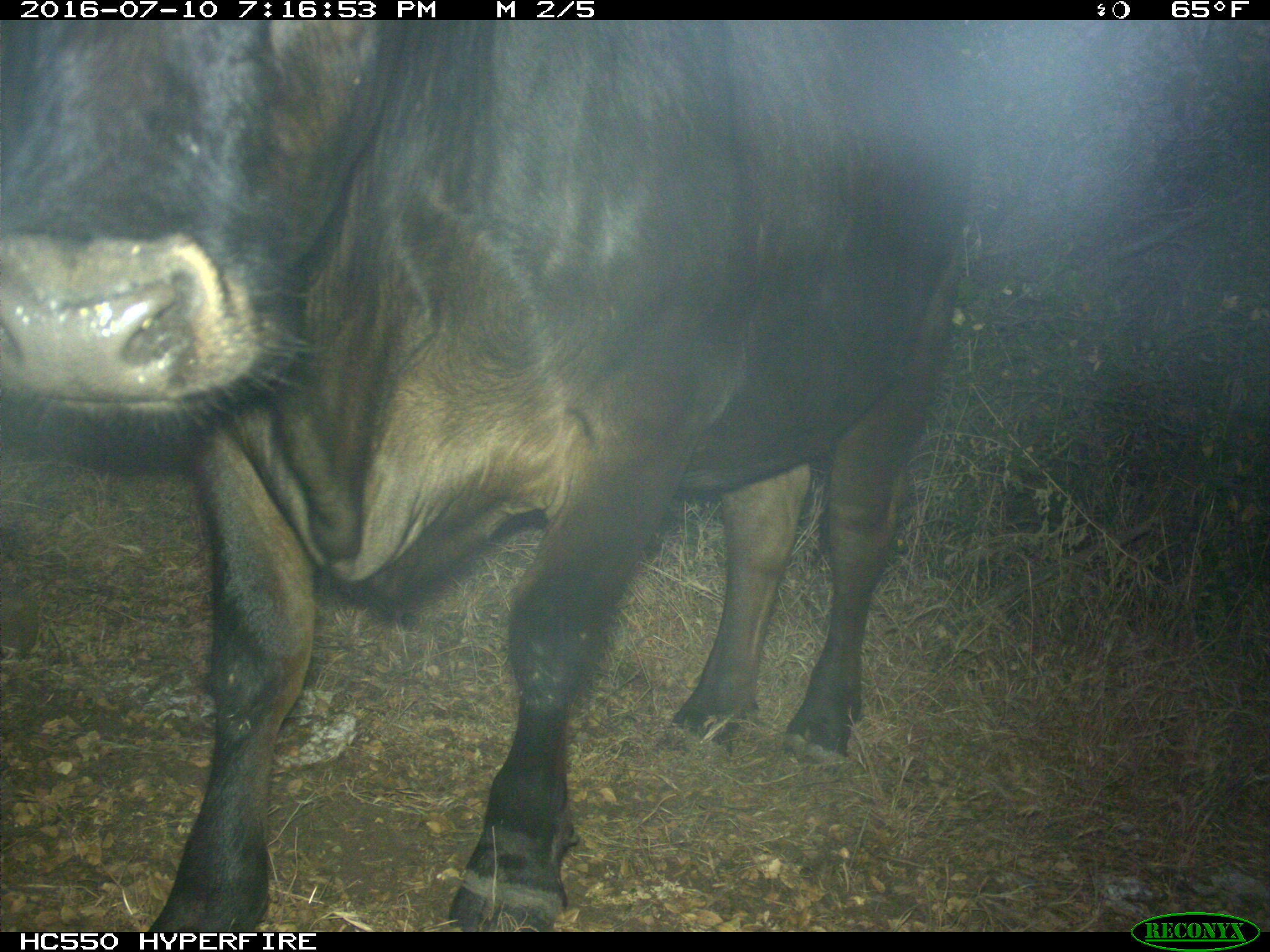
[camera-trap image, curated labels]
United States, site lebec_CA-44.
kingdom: Animalia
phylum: Chordata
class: Mammalia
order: Artiodactyla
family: Bovidae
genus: Bos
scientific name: Bos taurus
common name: domestic cow